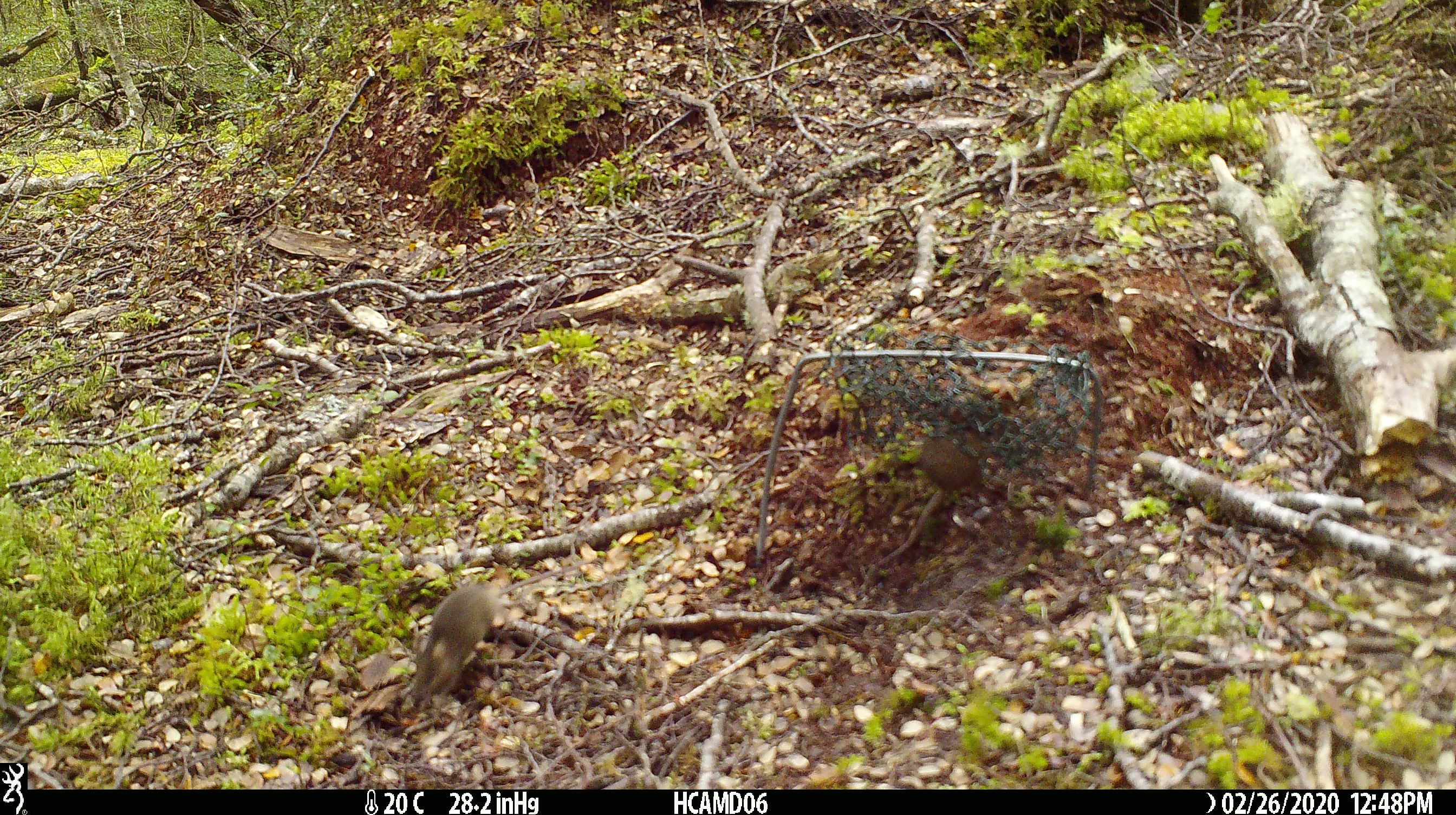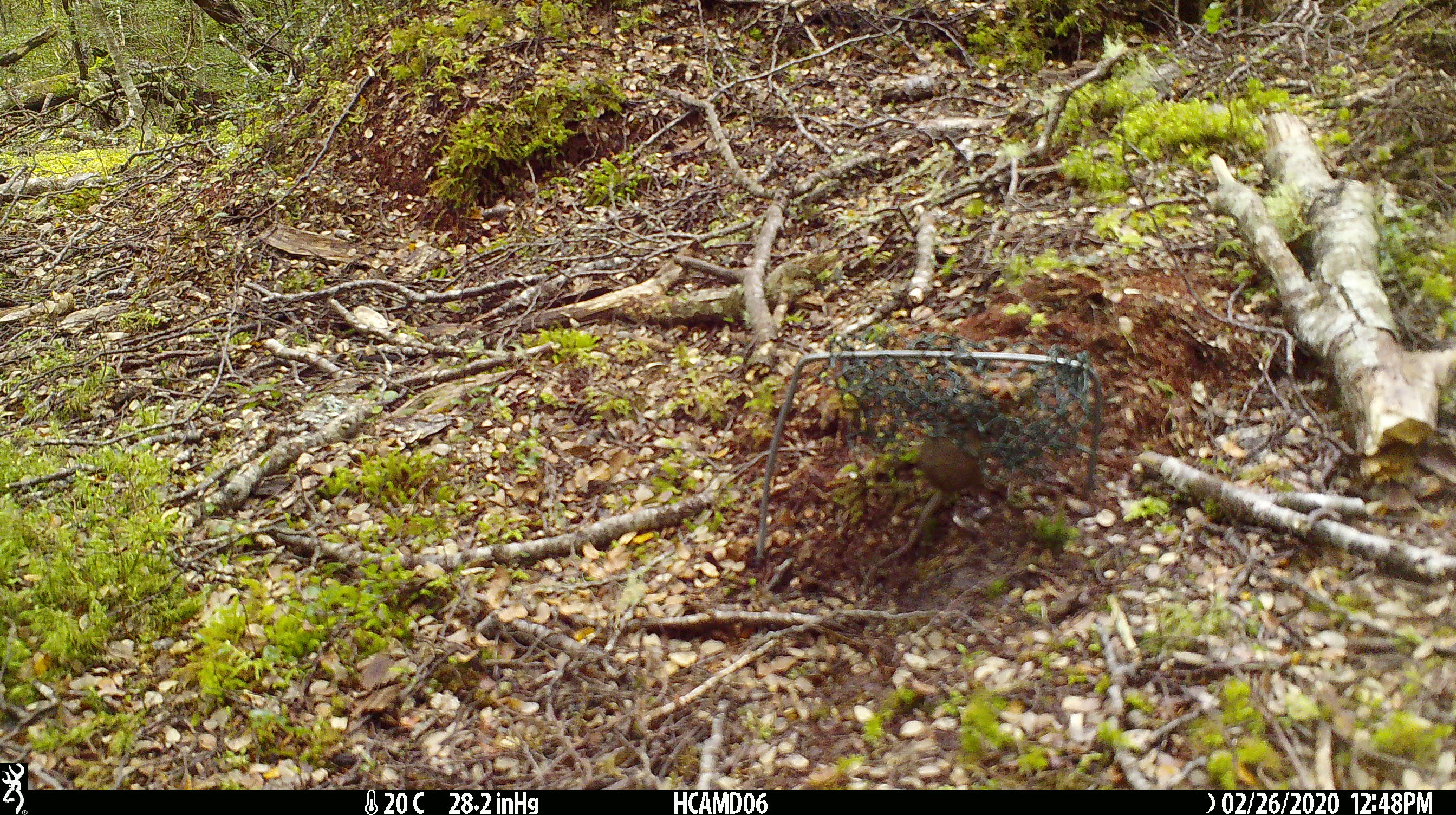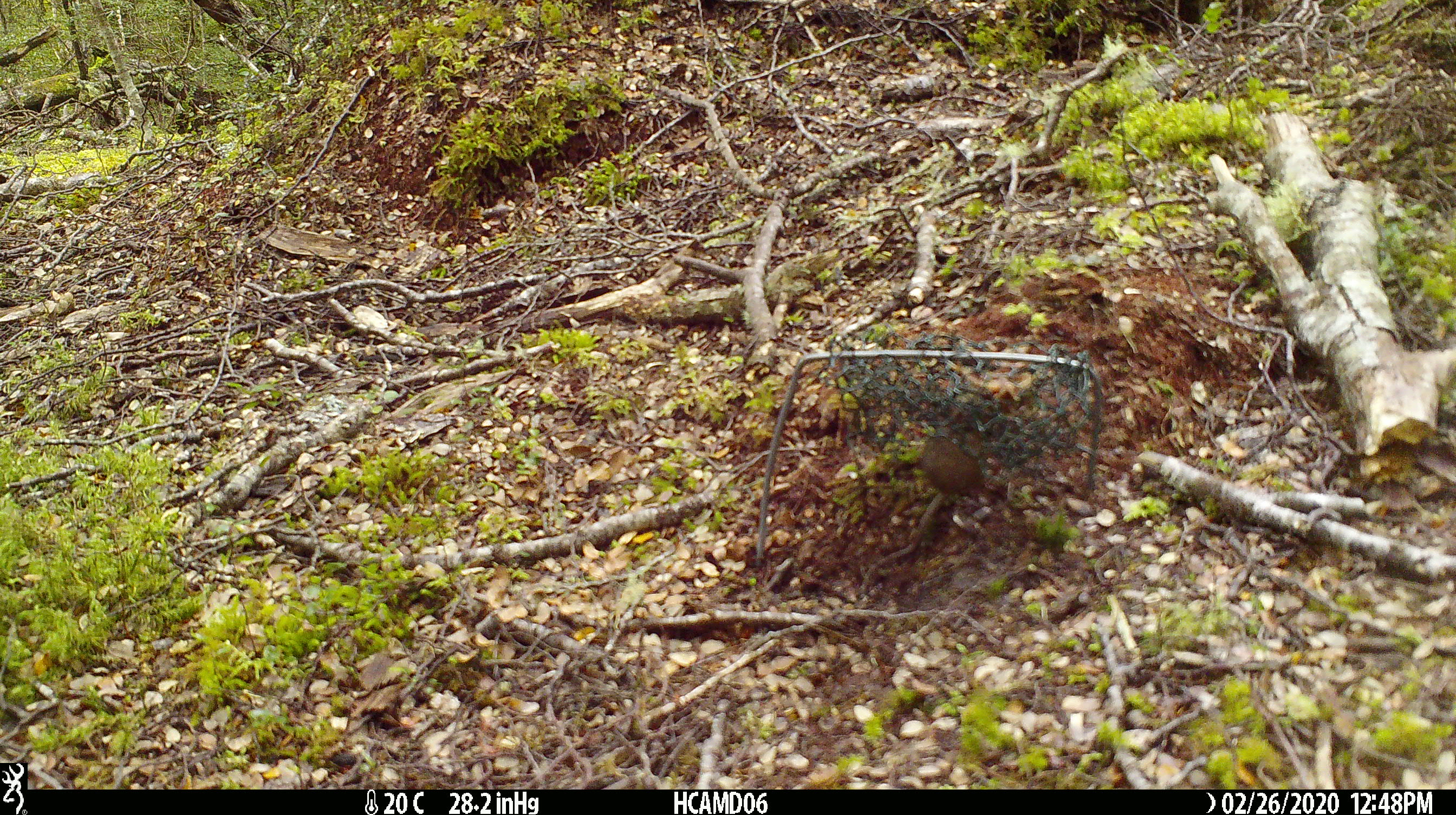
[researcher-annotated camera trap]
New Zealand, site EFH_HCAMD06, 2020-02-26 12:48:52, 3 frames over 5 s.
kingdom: Animalia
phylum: Chordata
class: Mammalia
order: Rodentia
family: Muridae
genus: Mus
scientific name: Mus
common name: mouse